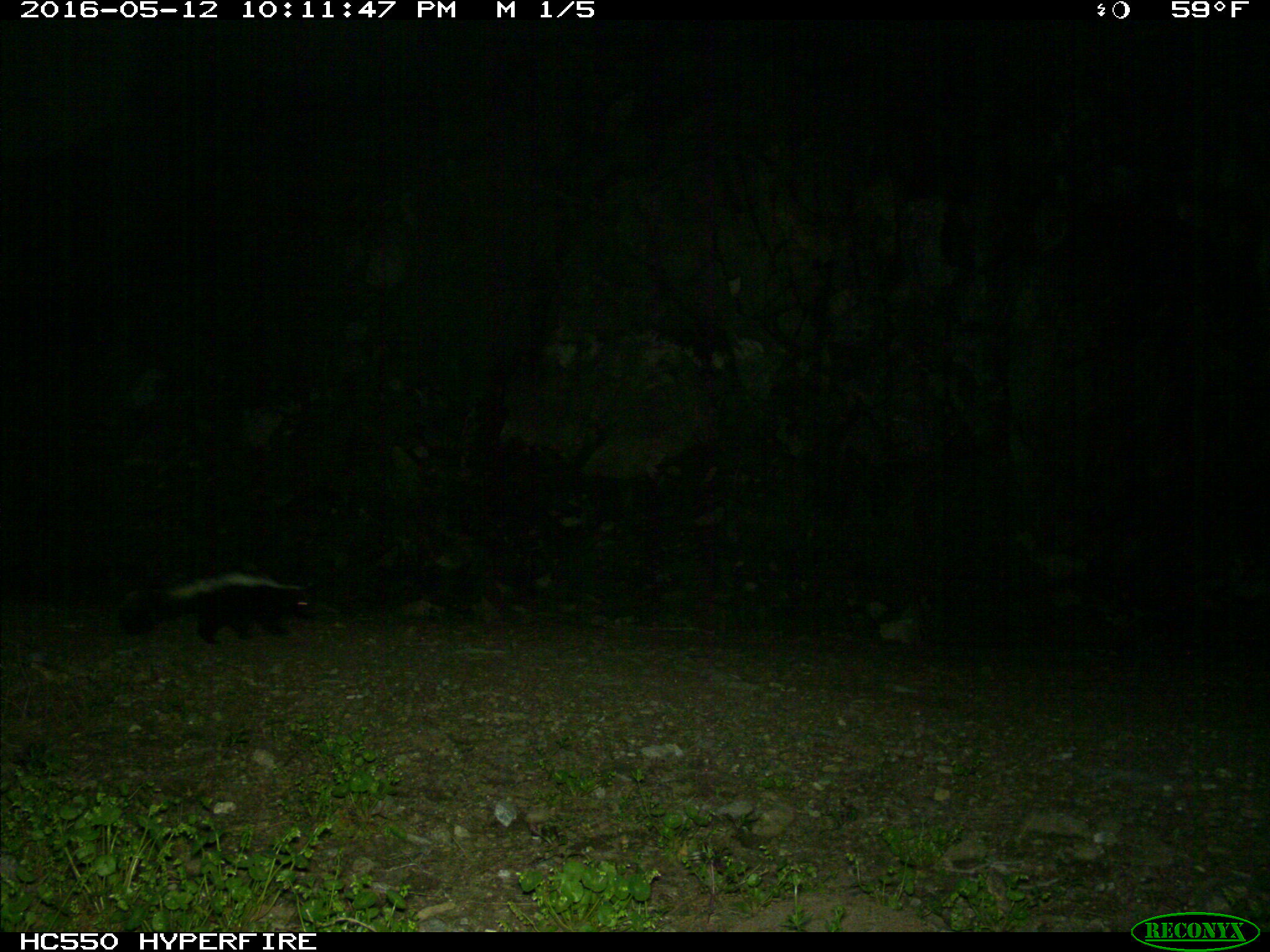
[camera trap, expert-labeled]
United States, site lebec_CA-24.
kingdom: Animalia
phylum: Chordata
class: Mammalia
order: Carnivora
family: Mephitidae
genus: Mephitis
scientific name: Mephitis mephitis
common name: striped skunk